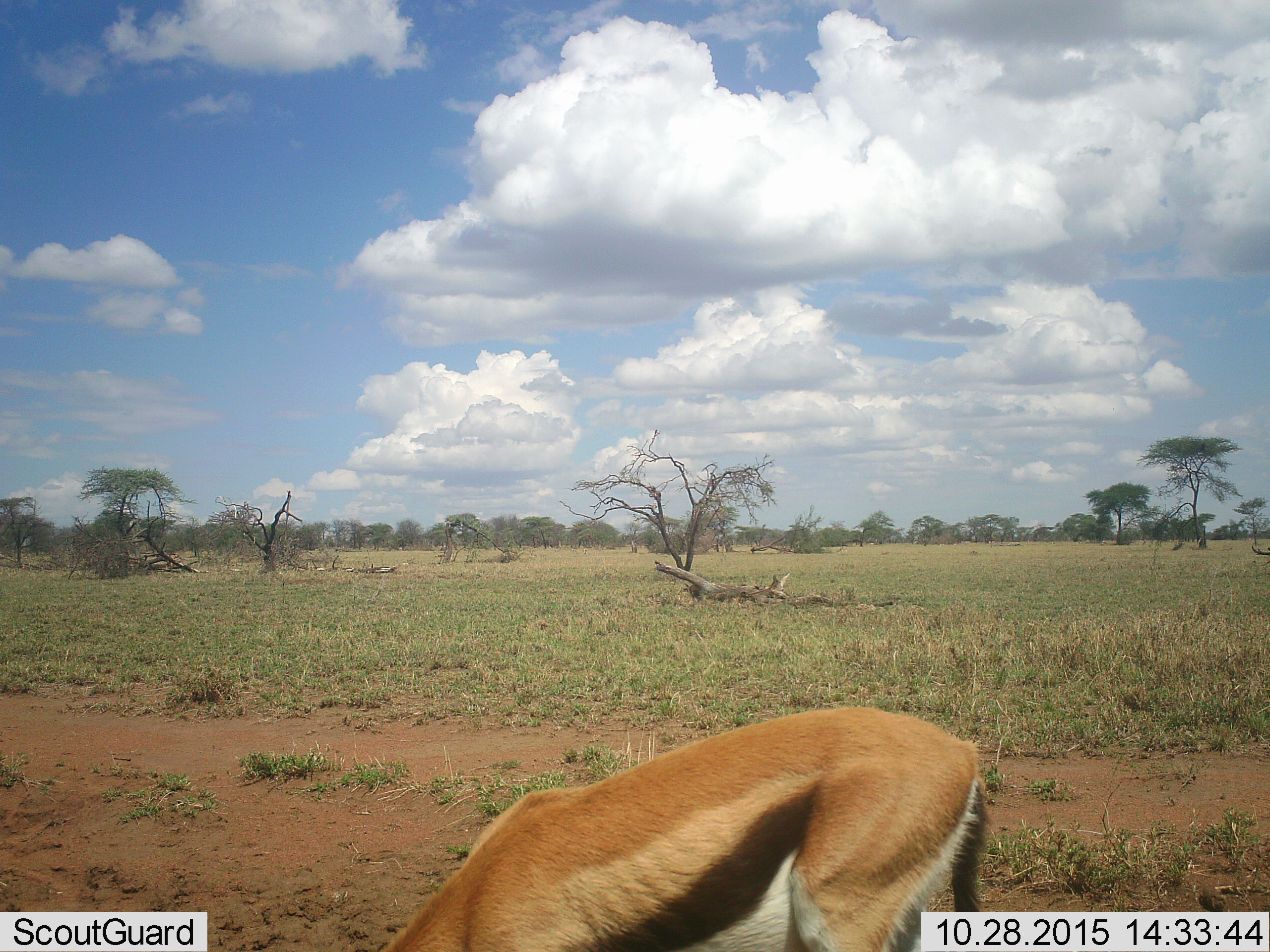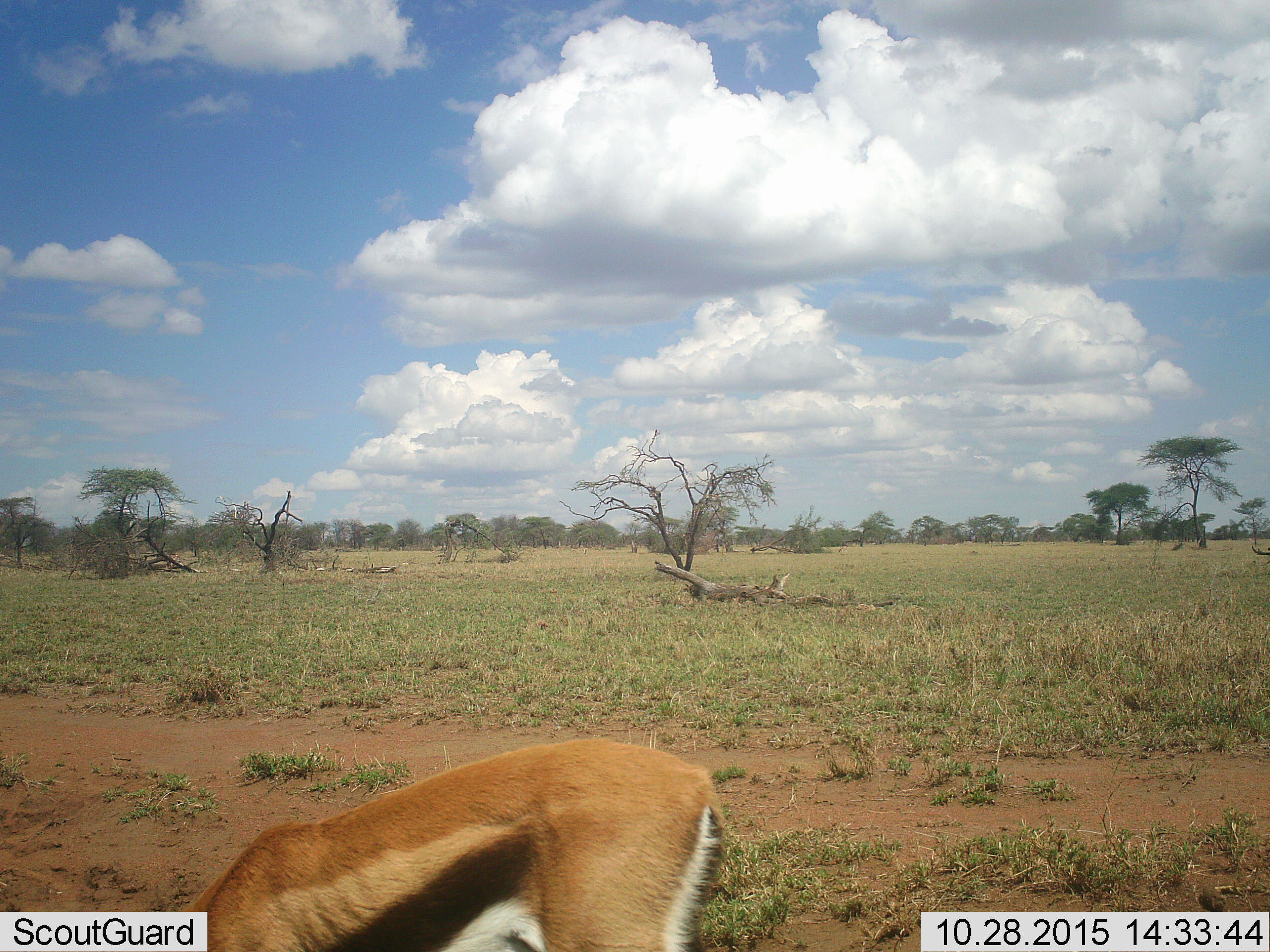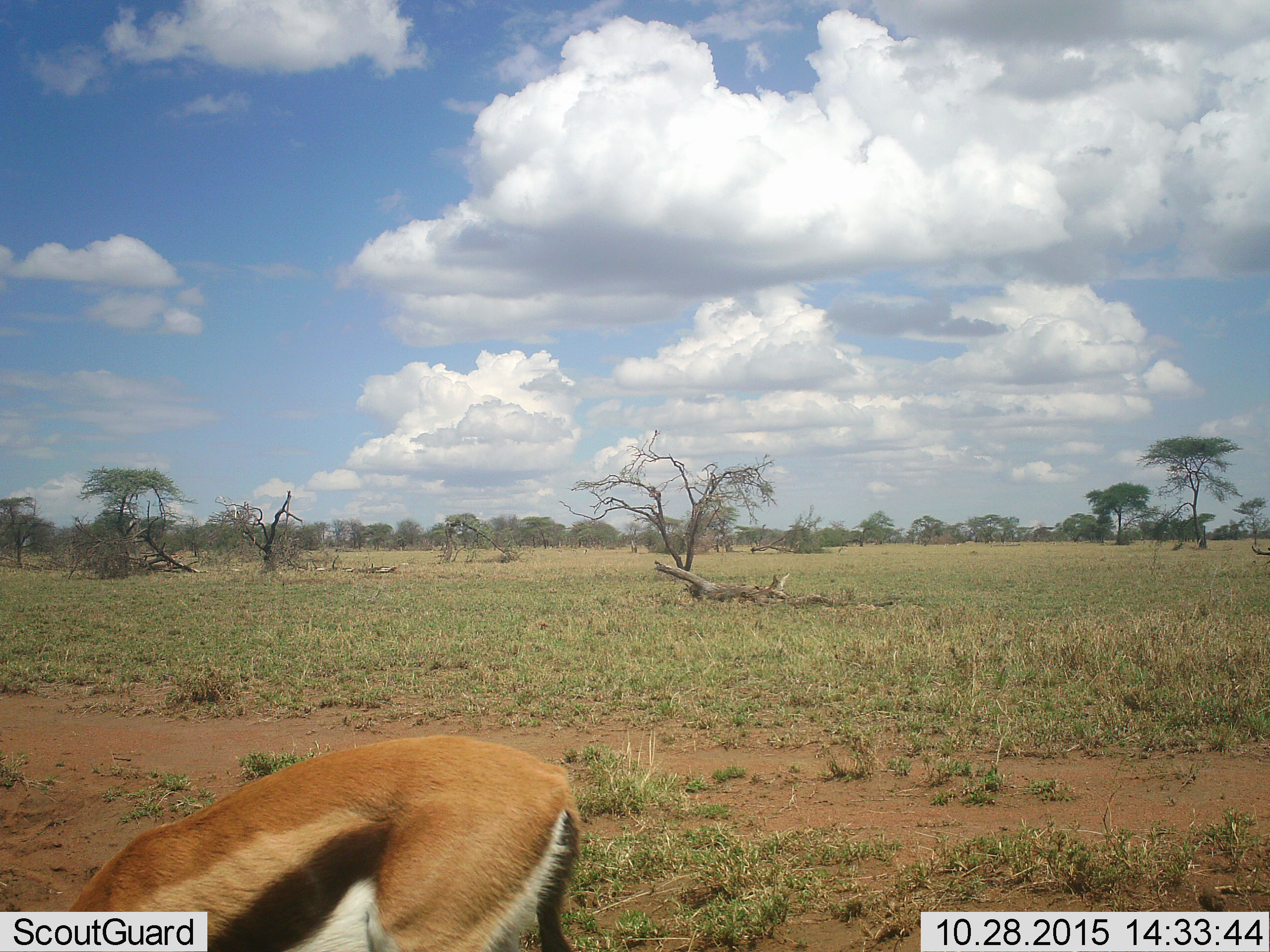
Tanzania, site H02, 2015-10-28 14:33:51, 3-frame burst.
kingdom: Animalia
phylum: Chordata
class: Mammalia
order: Artiodactyla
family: Bovidae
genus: Eudorcas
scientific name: Eudorcas thomsonii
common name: thomson's gazelle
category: gazellethomsons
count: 1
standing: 10%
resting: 0%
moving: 60%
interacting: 0%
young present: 0%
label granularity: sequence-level